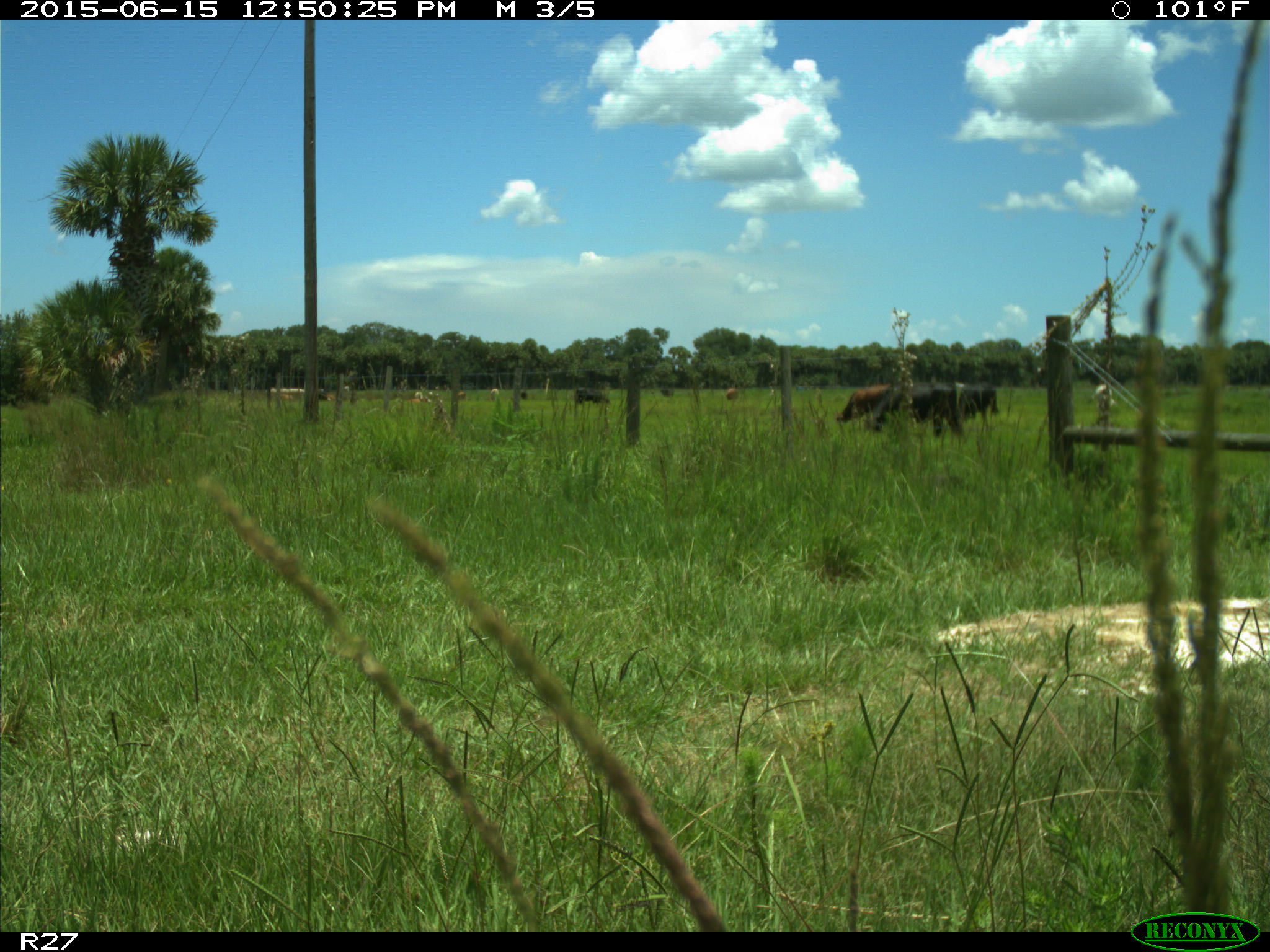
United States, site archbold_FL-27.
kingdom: Animalia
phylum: Chordata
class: Mammalia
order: Artiodactyla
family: Bovidae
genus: Bos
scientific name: Bos taurus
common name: domestic cow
Bos taurus (domestic cow).